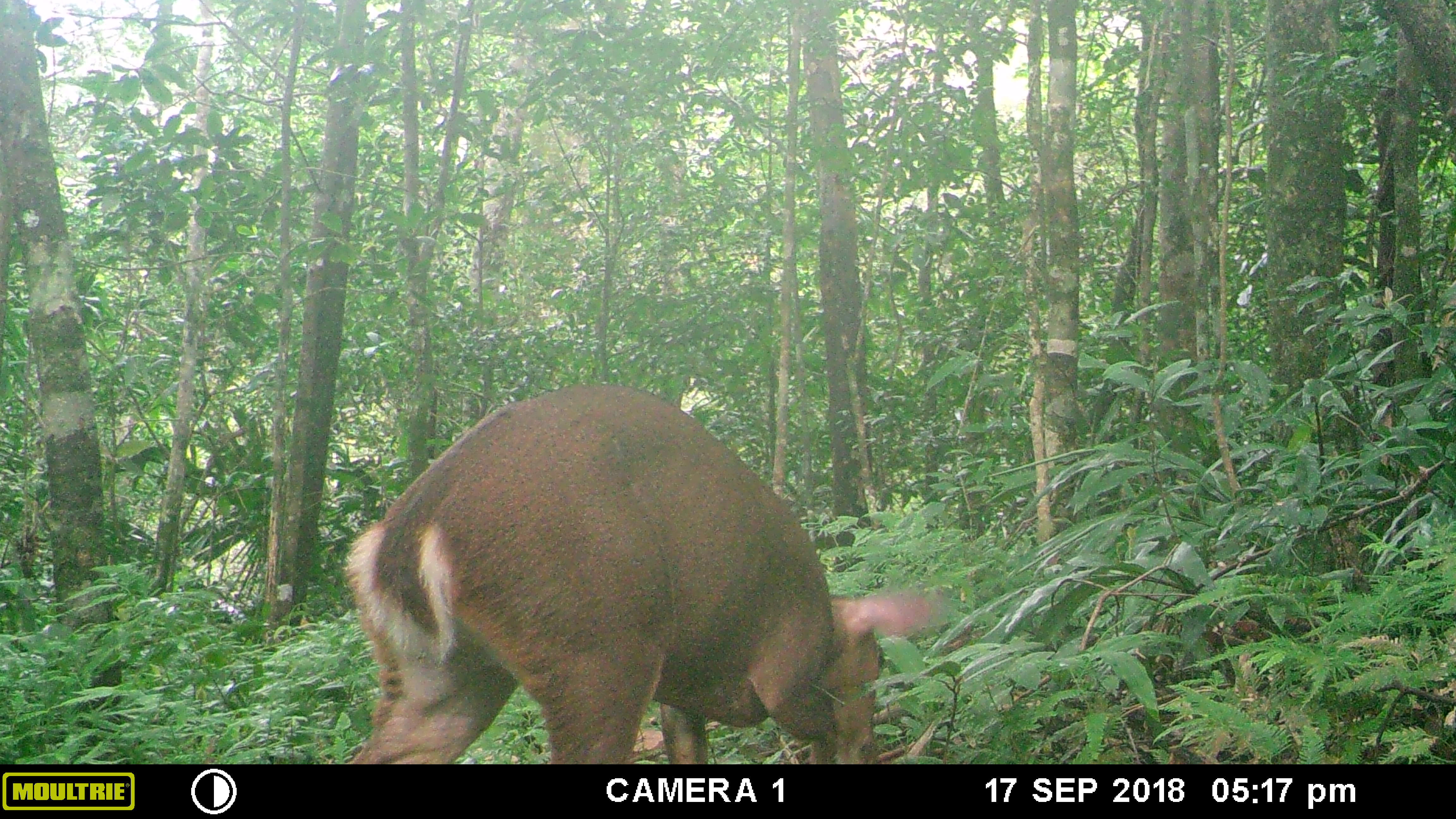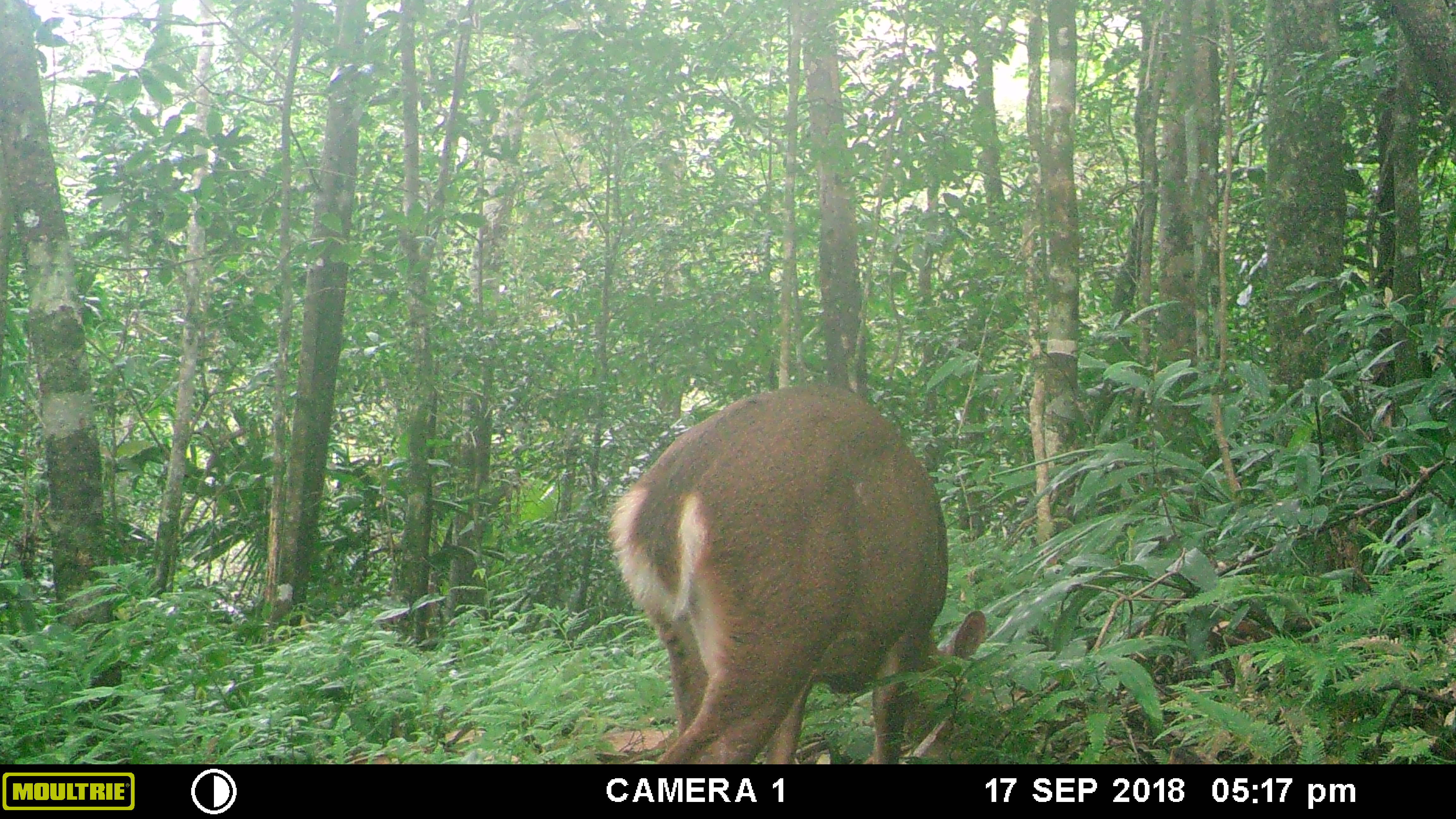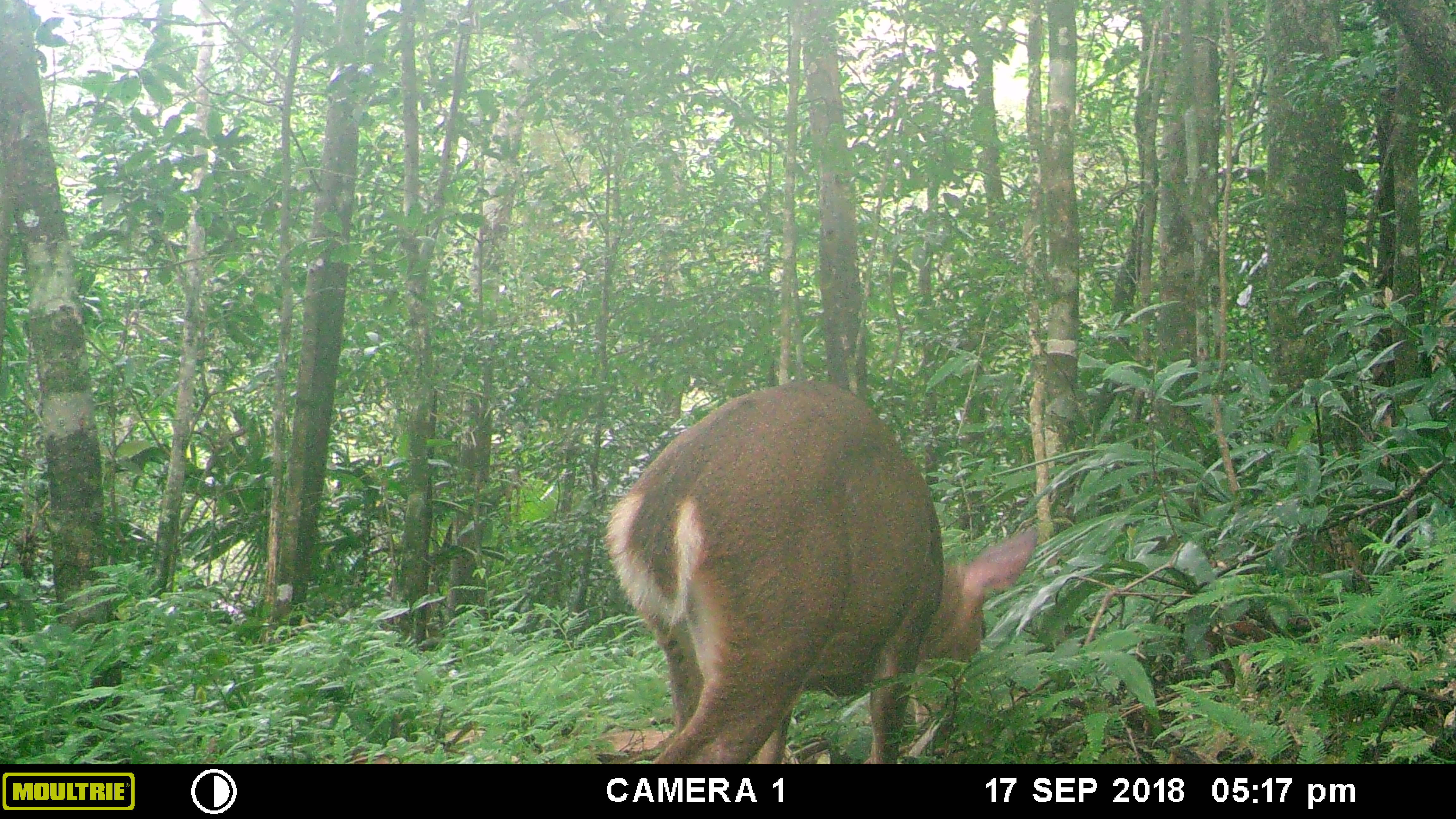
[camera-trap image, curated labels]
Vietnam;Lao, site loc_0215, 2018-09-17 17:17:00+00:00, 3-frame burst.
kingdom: Animalia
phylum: Chordata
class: Mammalia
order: Artiodactyla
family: Cervidae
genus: Muntiacus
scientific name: Muntiacus vuquangensis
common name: large-antlered muntjac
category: large antlered muntjac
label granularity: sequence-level